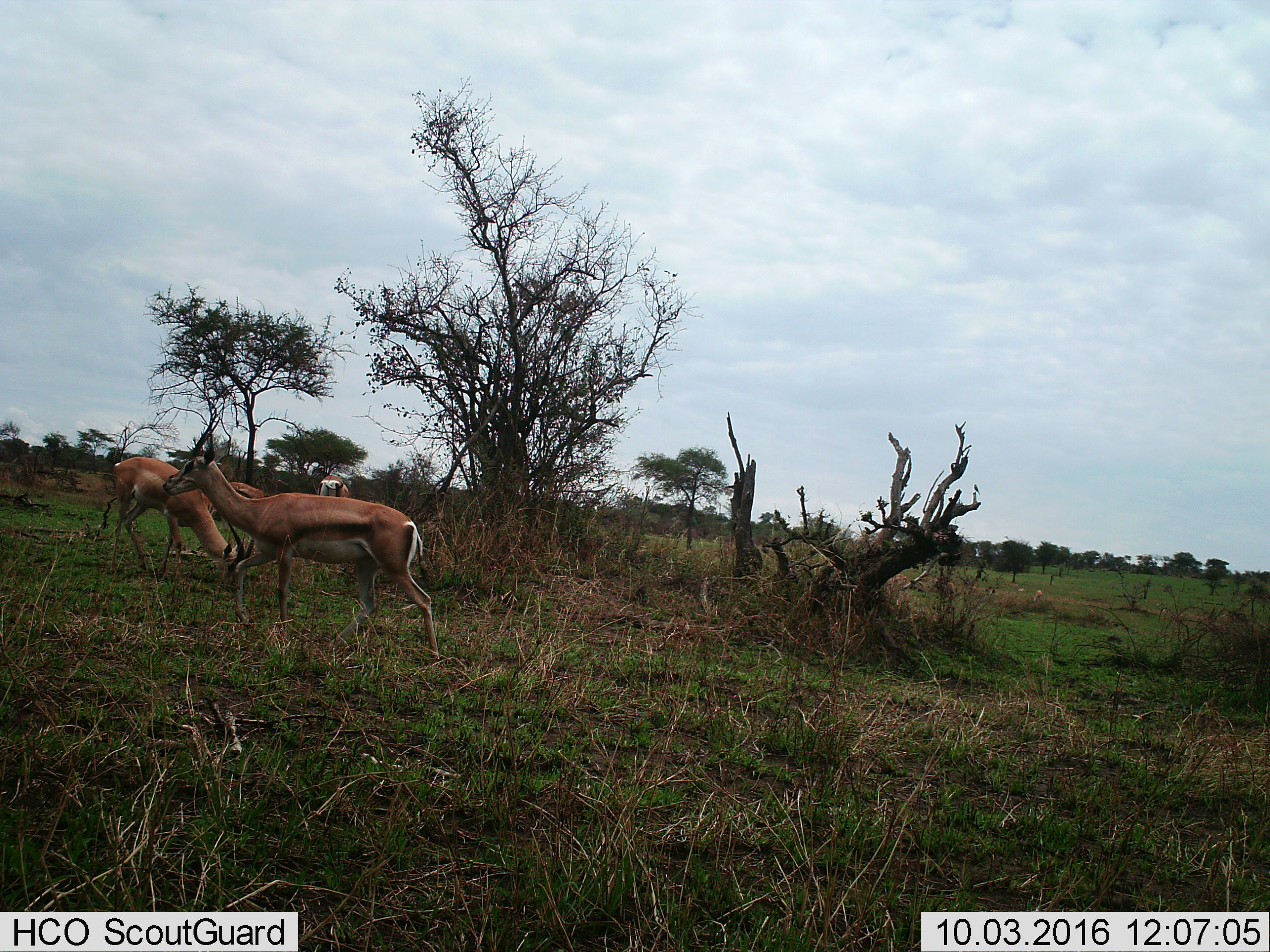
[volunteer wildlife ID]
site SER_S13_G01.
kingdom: Animalia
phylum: Chordata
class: Mammalia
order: Artiodactyla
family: Bovidae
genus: Eudorcas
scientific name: Eudorcas thomsonii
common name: thomson's gazelle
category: gazellethomsons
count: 4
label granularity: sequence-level